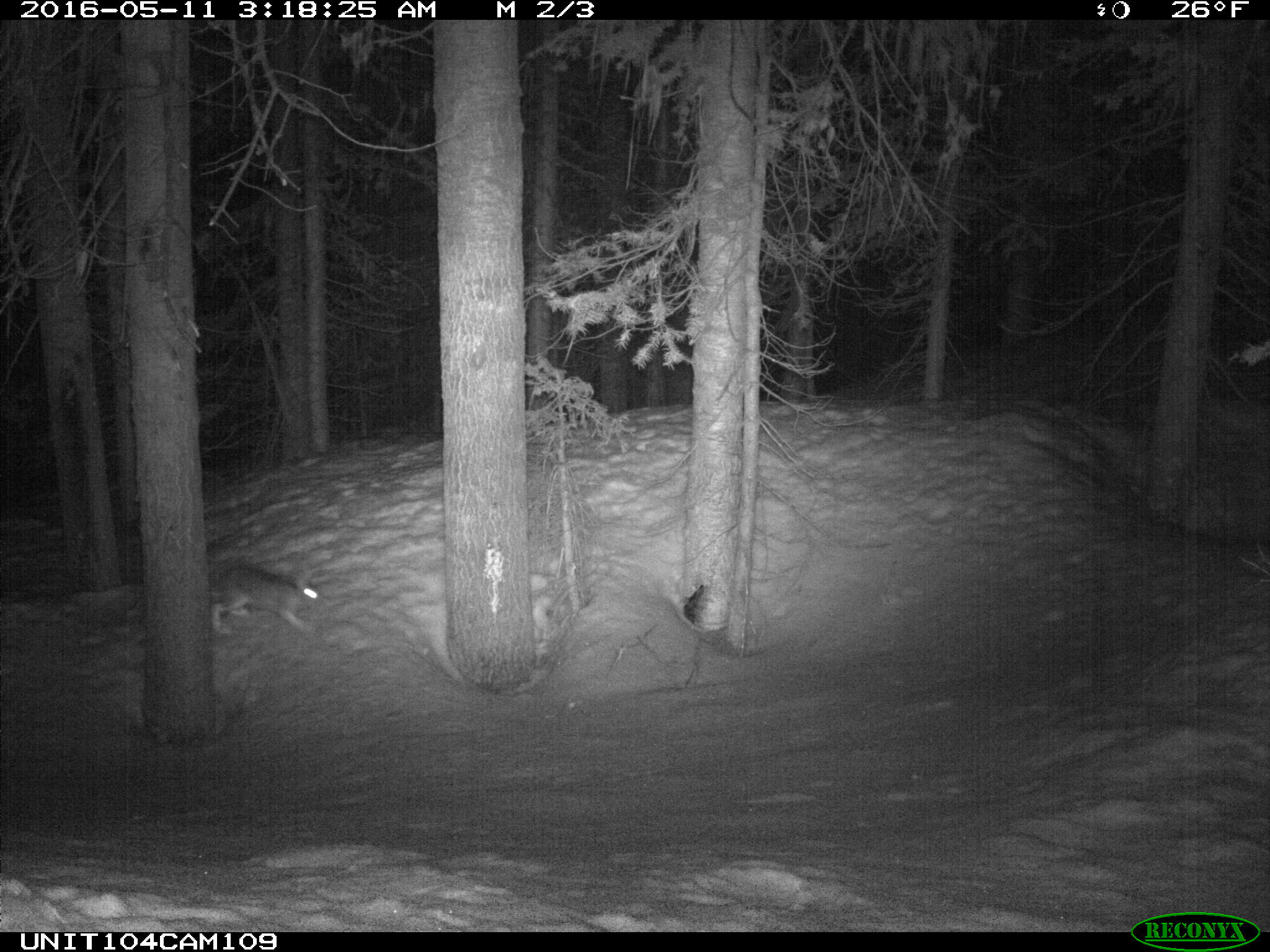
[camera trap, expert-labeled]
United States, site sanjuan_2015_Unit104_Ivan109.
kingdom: Animalia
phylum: Chordata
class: Mammalia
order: Lagomorpha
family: Leporidae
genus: Lepus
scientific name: Lepus americanus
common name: snowshoe hare